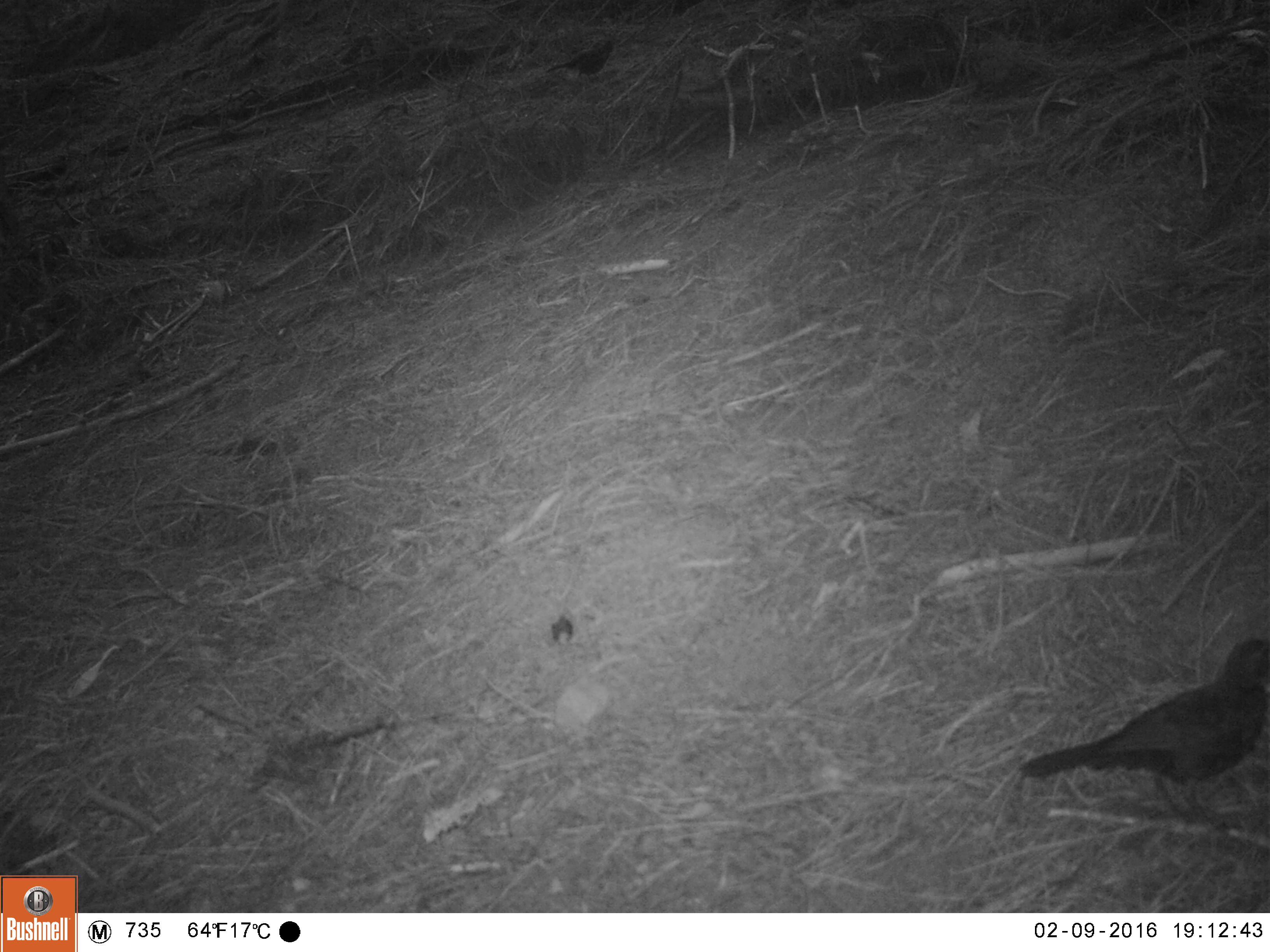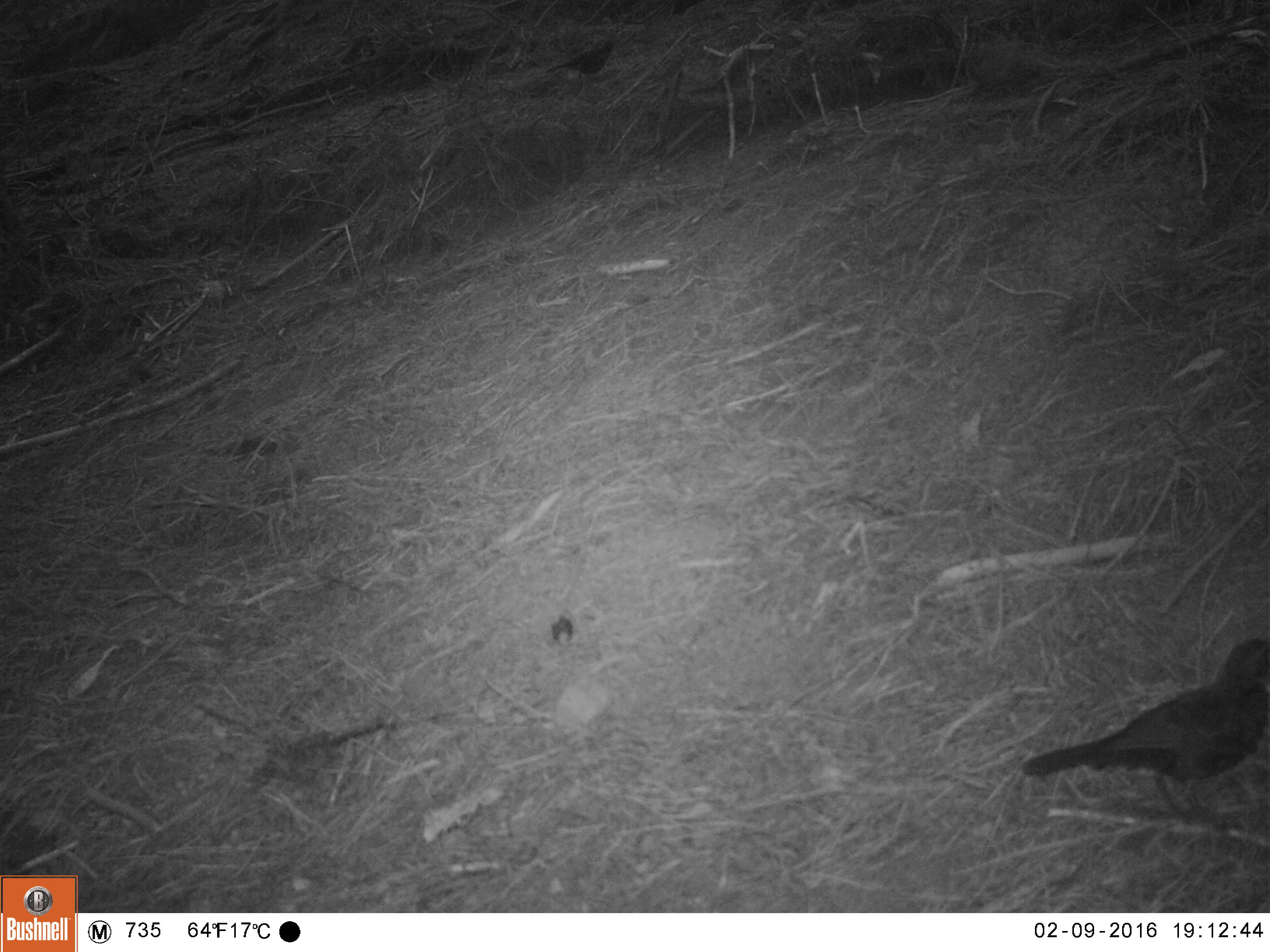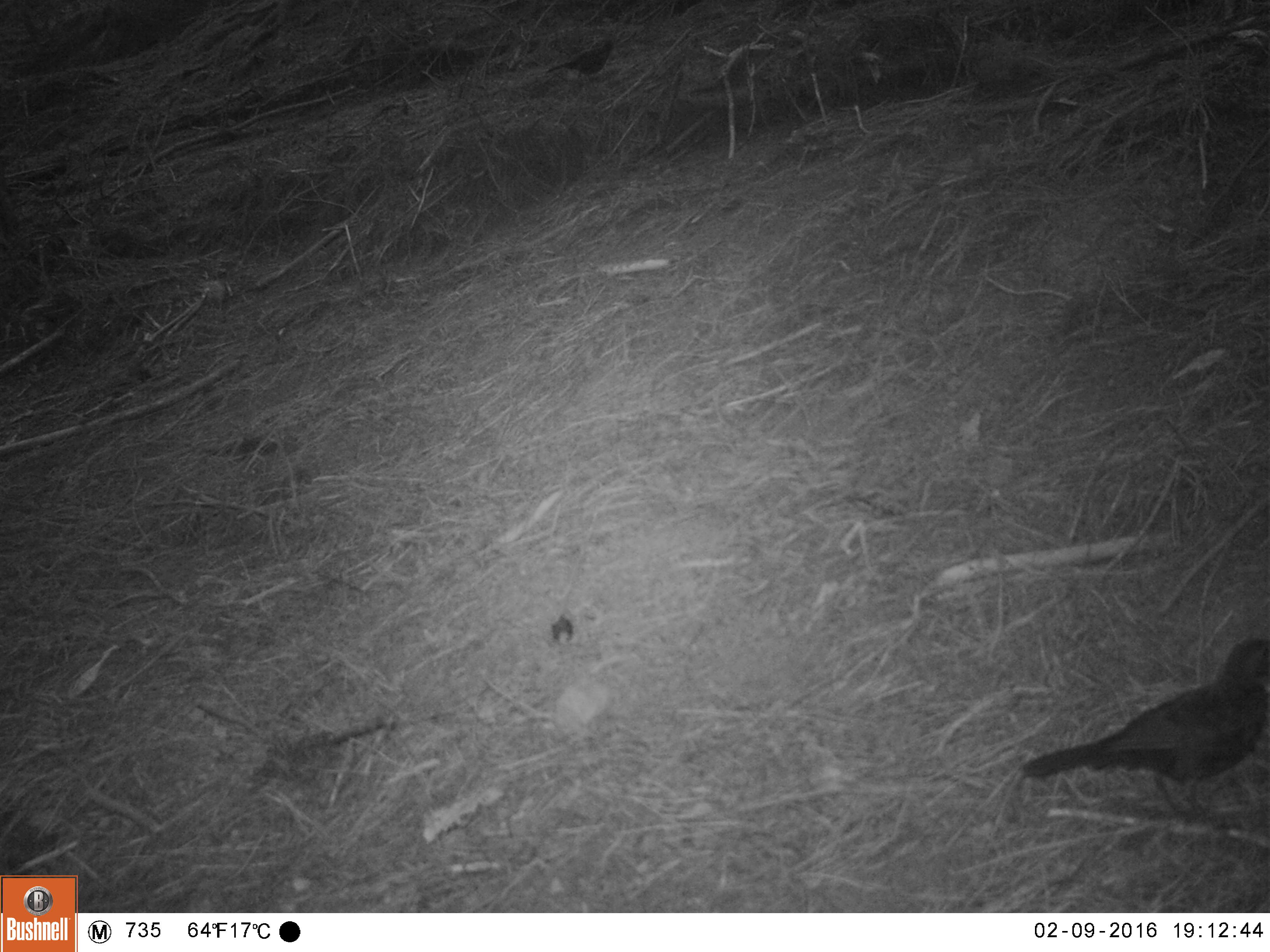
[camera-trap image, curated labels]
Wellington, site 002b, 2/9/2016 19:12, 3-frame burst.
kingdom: Animalia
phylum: Chordata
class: Aves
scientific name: Aves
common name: bird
Bird (Aves).